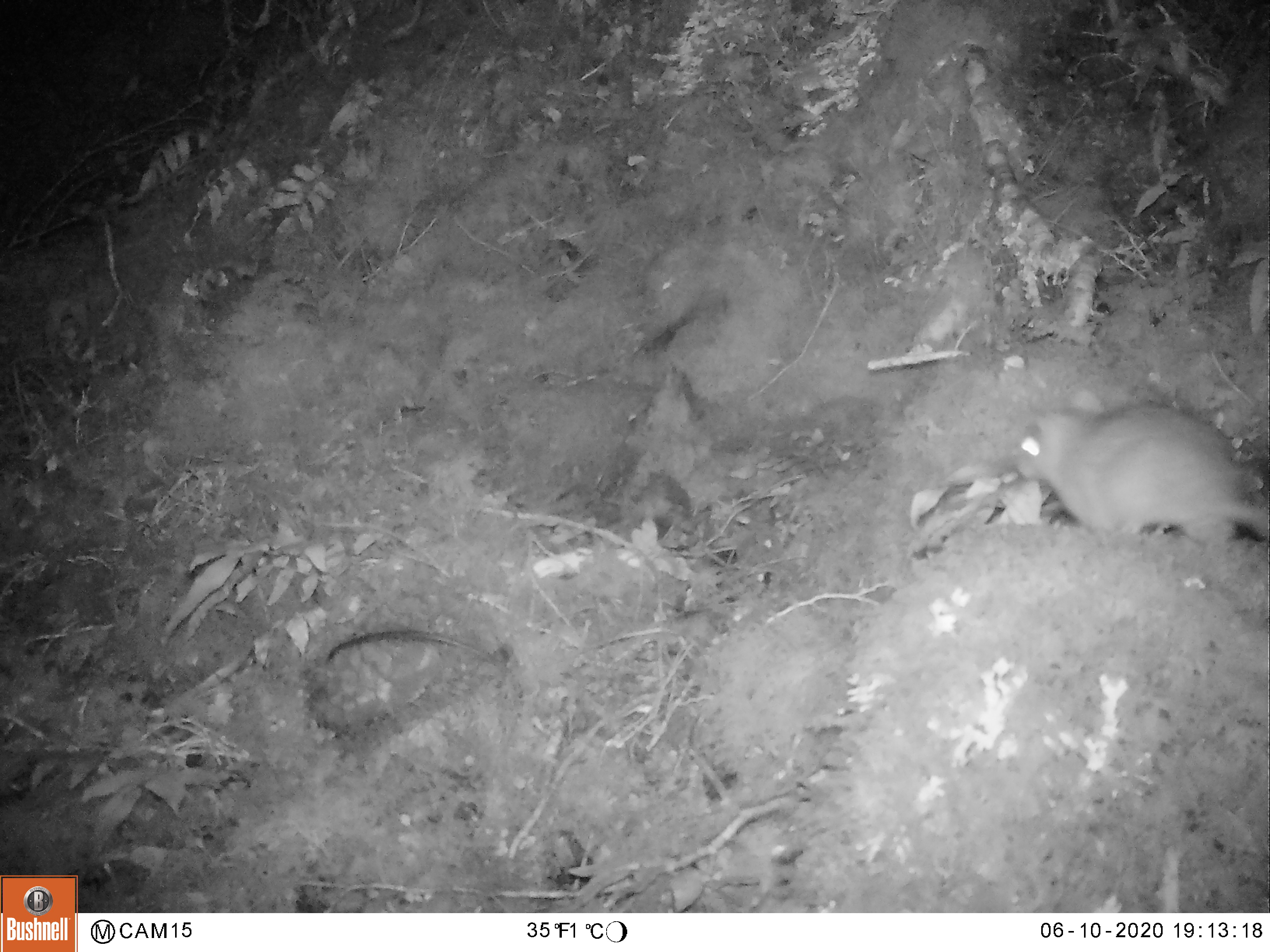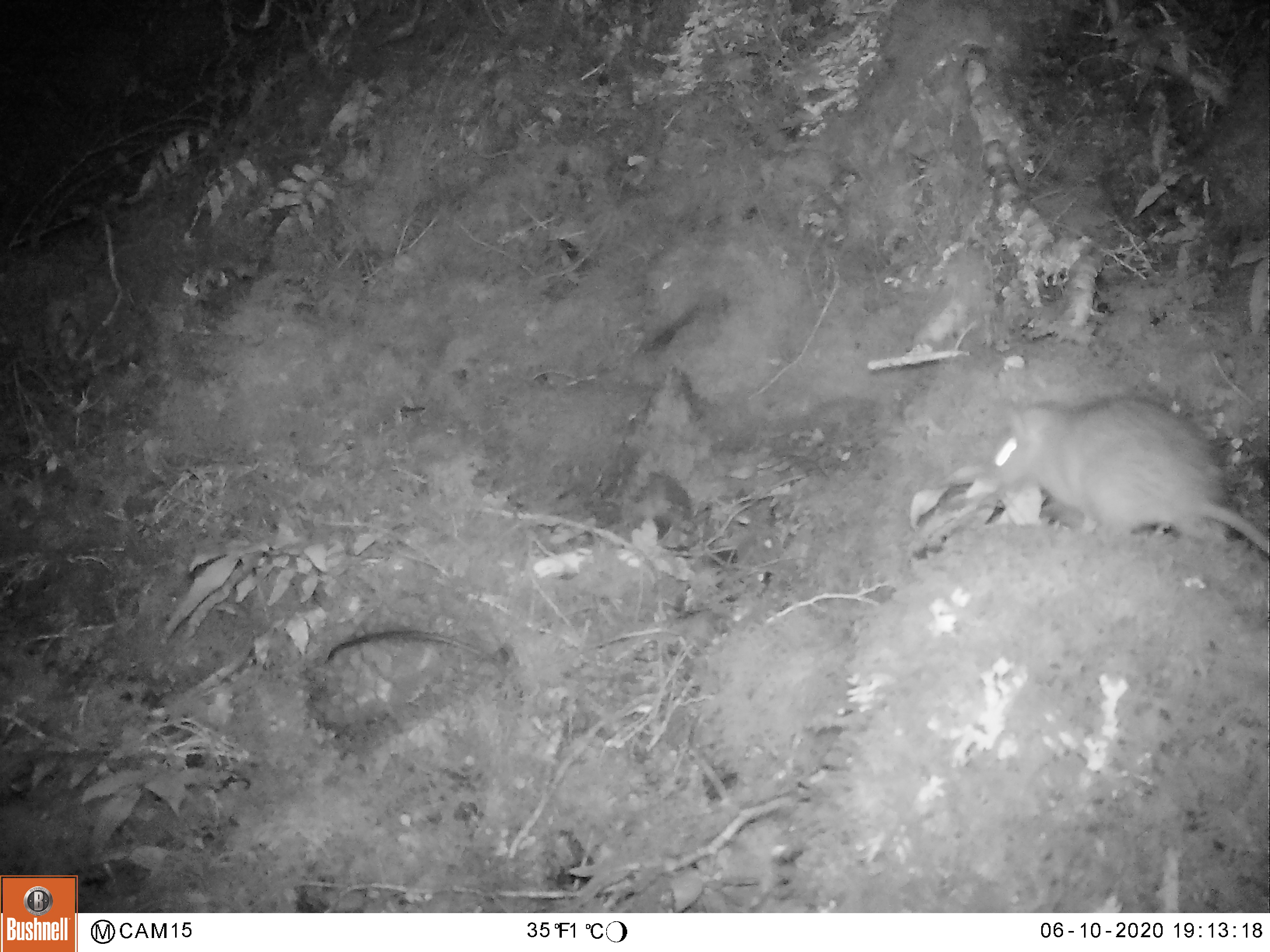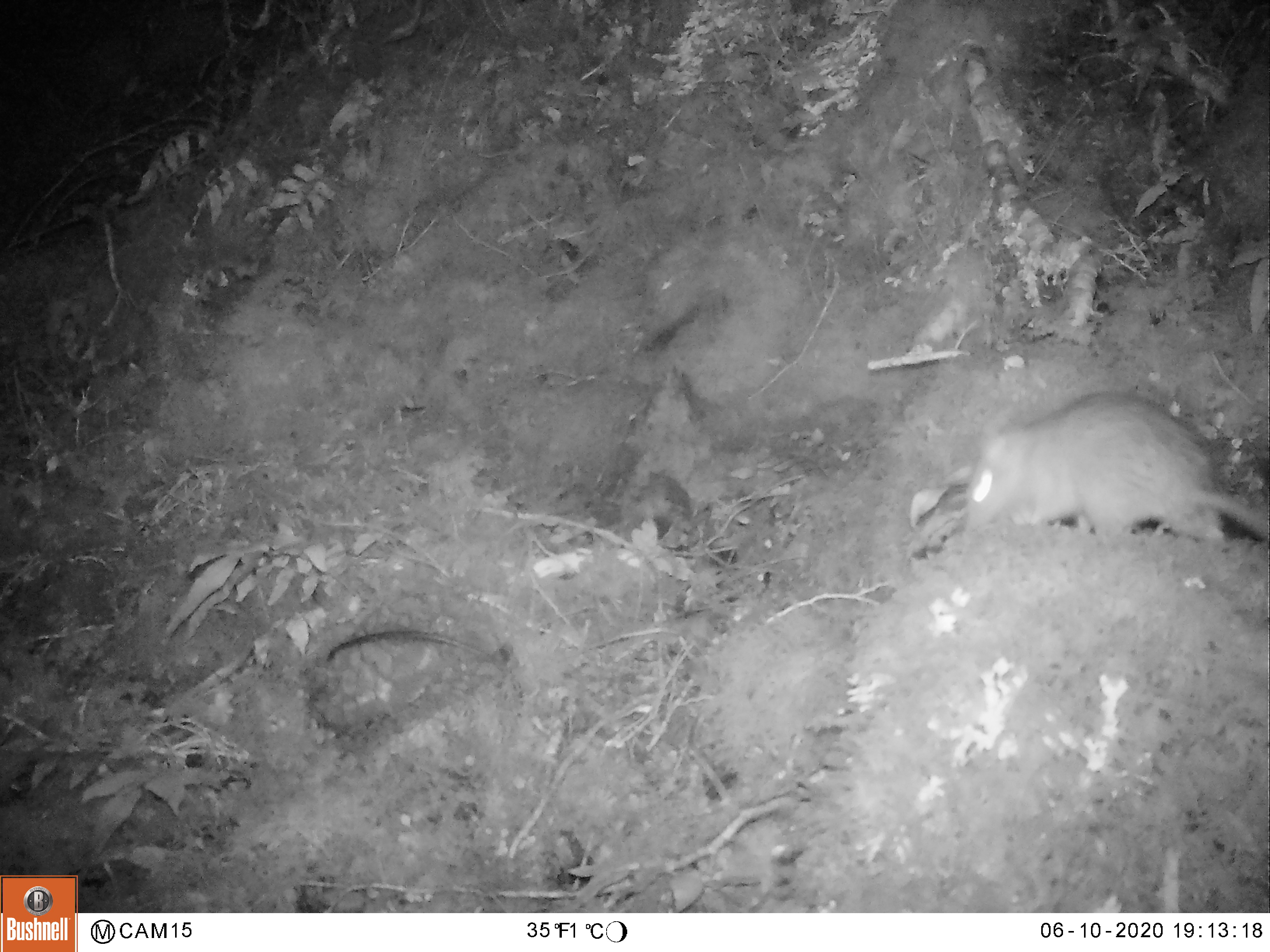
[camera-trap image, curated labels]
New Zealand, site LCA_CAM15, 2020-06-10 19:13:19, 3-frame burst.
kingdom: Animalia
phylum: Chordata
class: Mammalia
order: Rodentia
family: Muridae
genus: Rattus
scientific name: Rattus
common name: rat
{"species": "rat (Rattus)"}